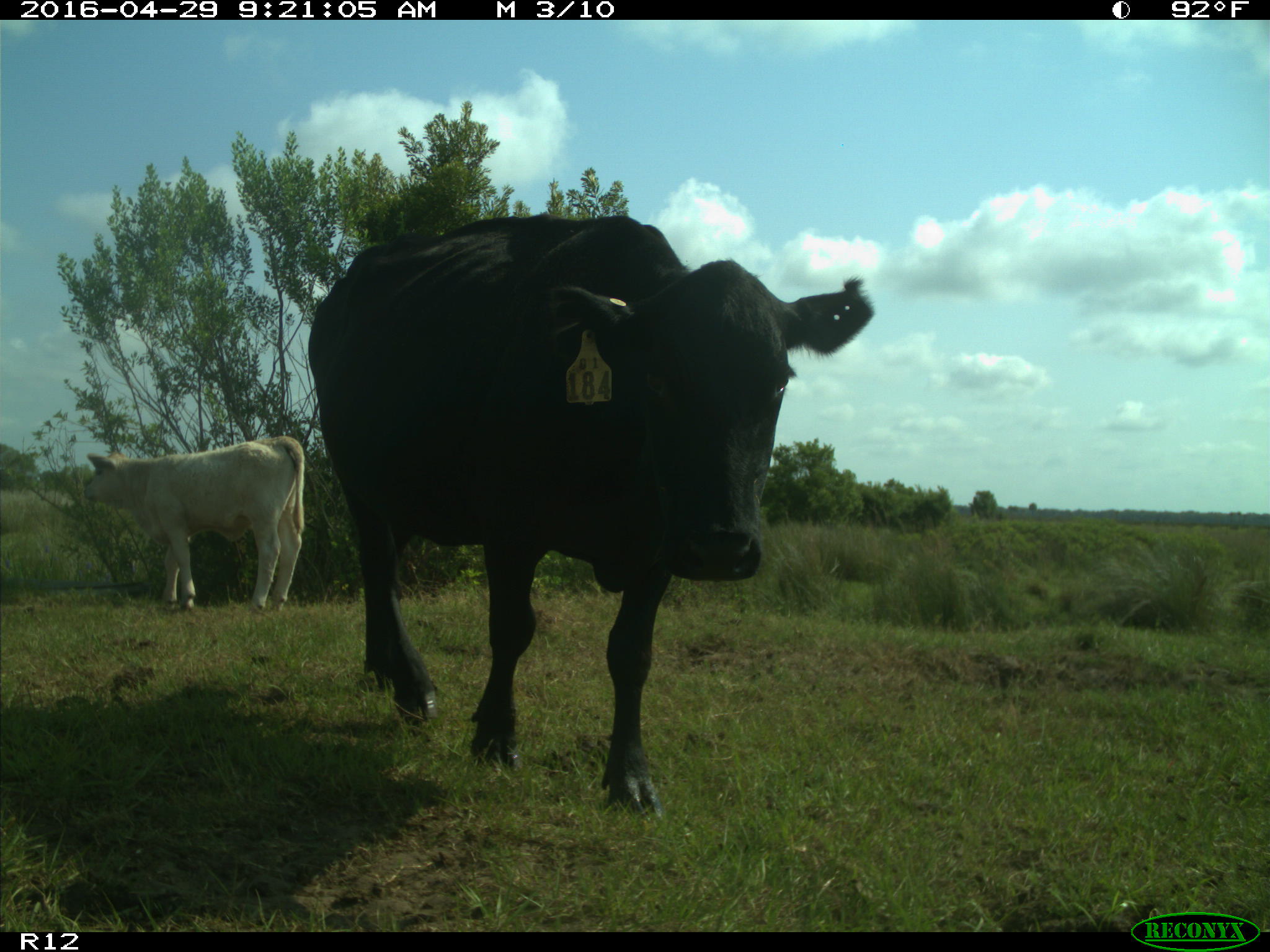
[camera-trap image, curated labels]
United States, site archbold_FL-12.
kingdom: Animalia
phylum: Chordata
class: Mammalia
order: Artiodactyla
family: Bovidae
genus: Bos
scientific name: Bos taurus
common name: domestic cow